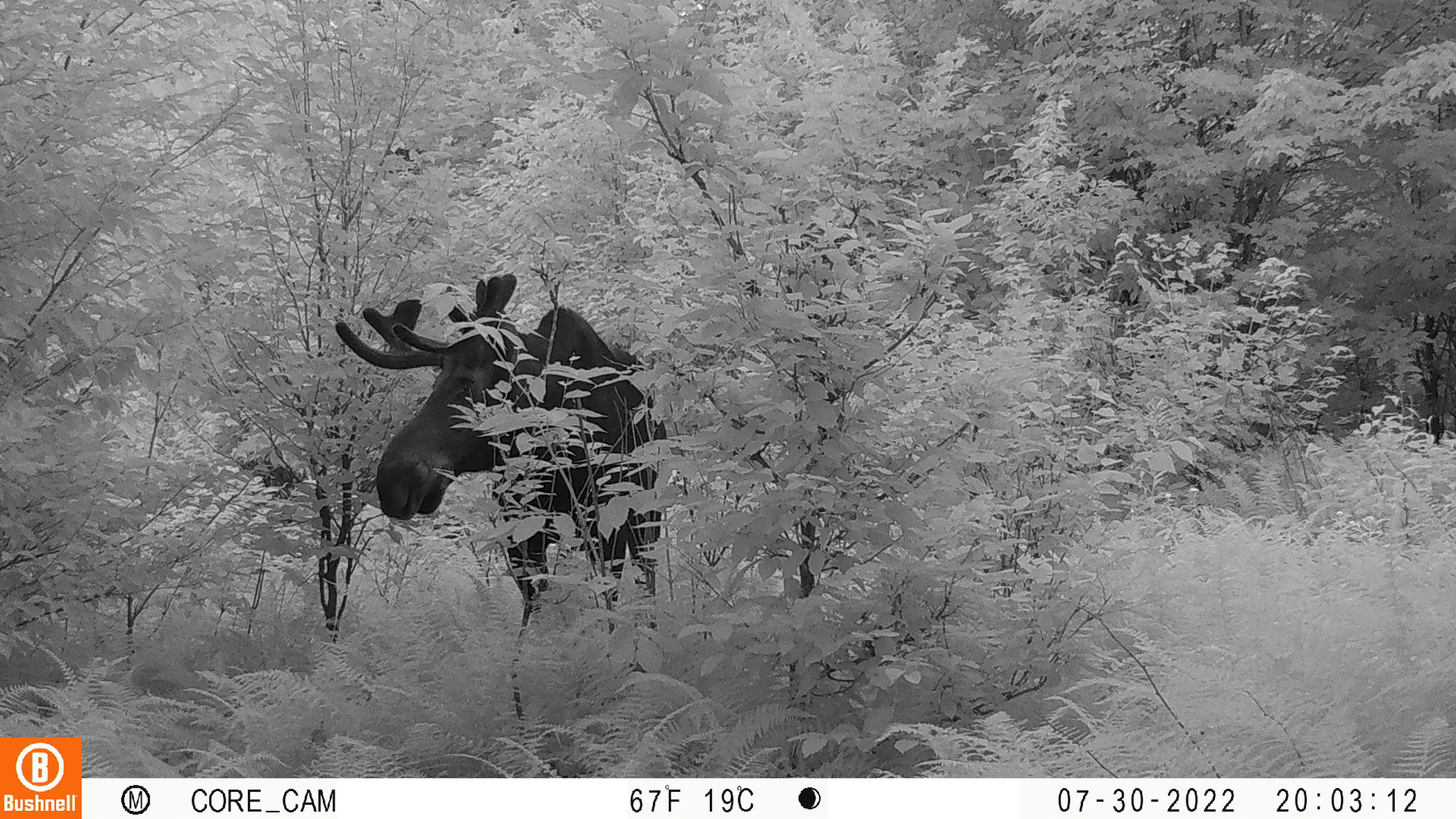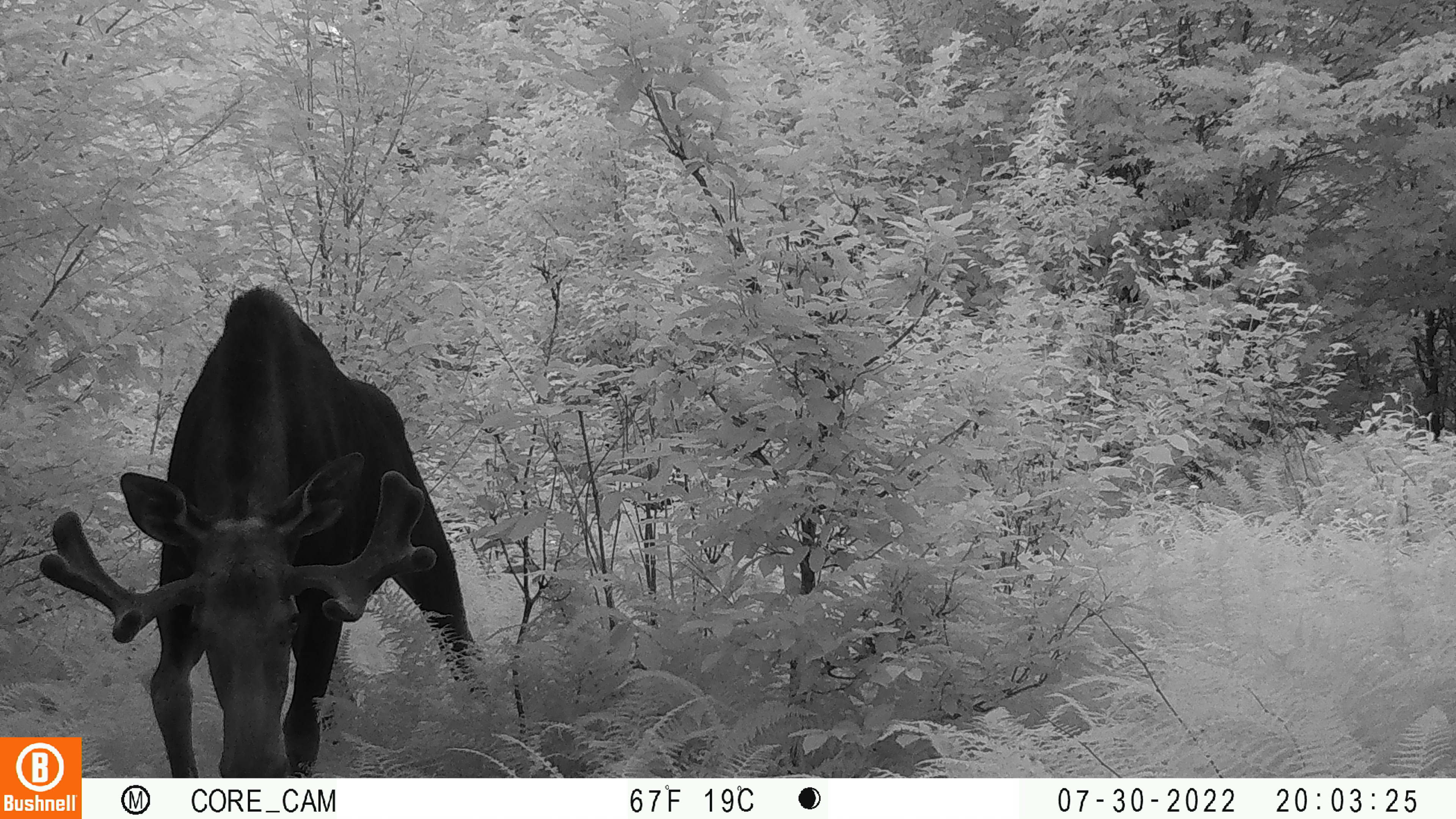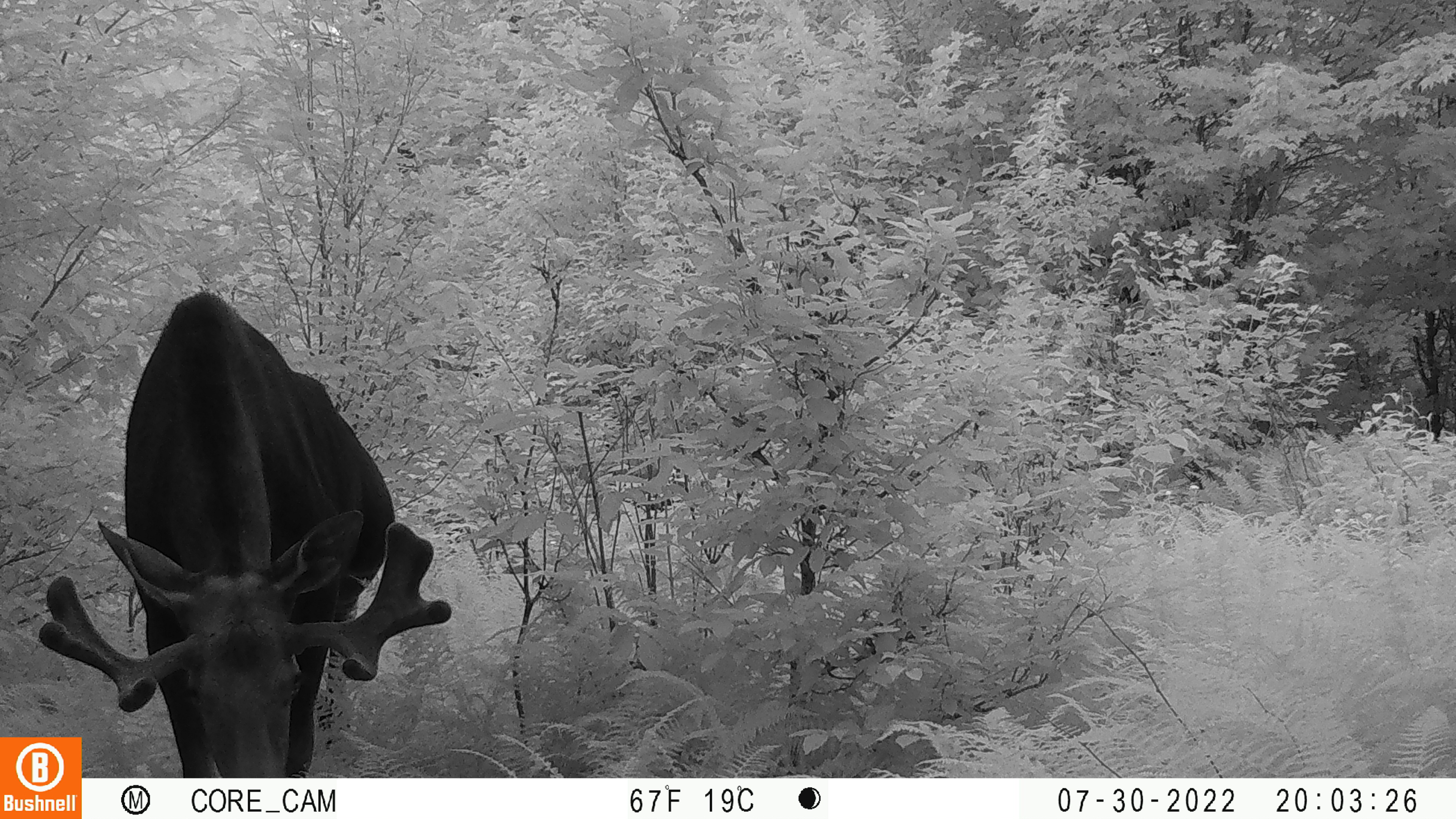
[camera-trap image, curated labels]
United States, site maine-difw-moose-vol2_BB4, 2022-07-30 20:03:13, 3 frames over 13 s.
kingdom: Animalia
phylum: Chordata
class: Mammalia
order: Artiodactyla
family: Cervidae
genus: Alces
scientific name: Alces alces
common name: moose